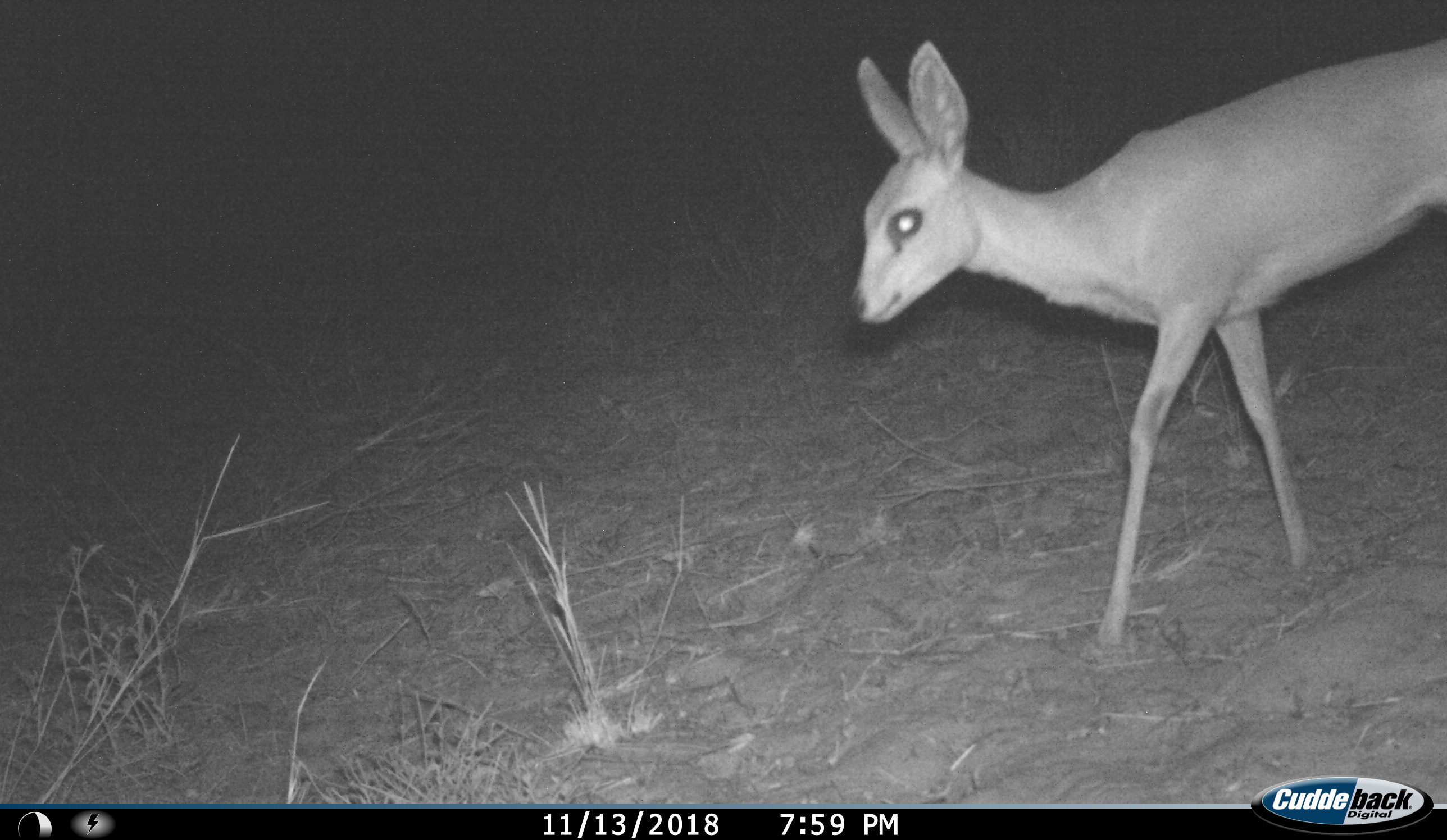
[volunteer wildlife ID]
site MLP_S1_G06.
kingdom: Animalia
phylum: Chordata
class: Mammalia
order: Artiodactyla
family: Bovidae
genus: Raphicerus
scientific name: Raphicerus campestris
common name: steenbok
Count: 1.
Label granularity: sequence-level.